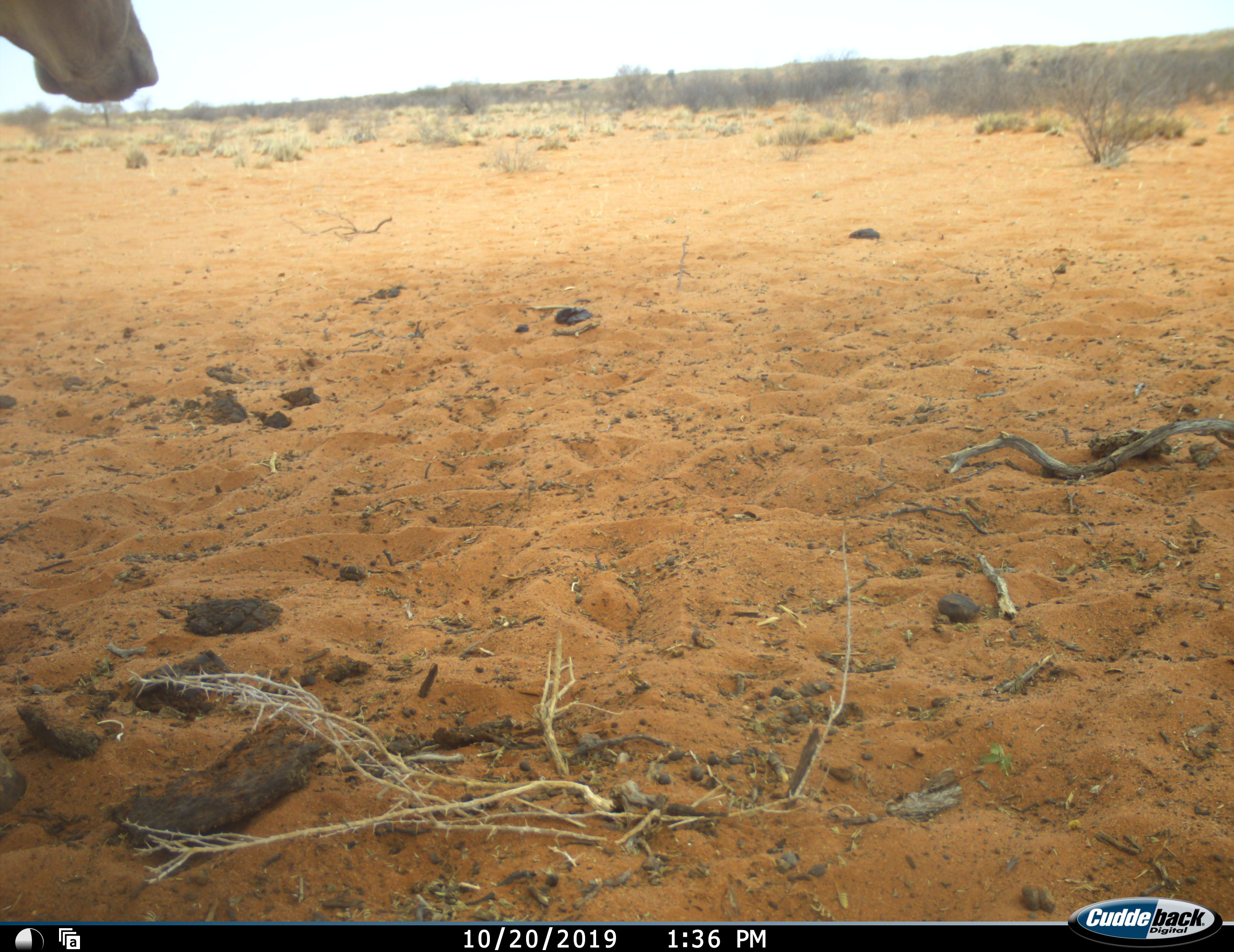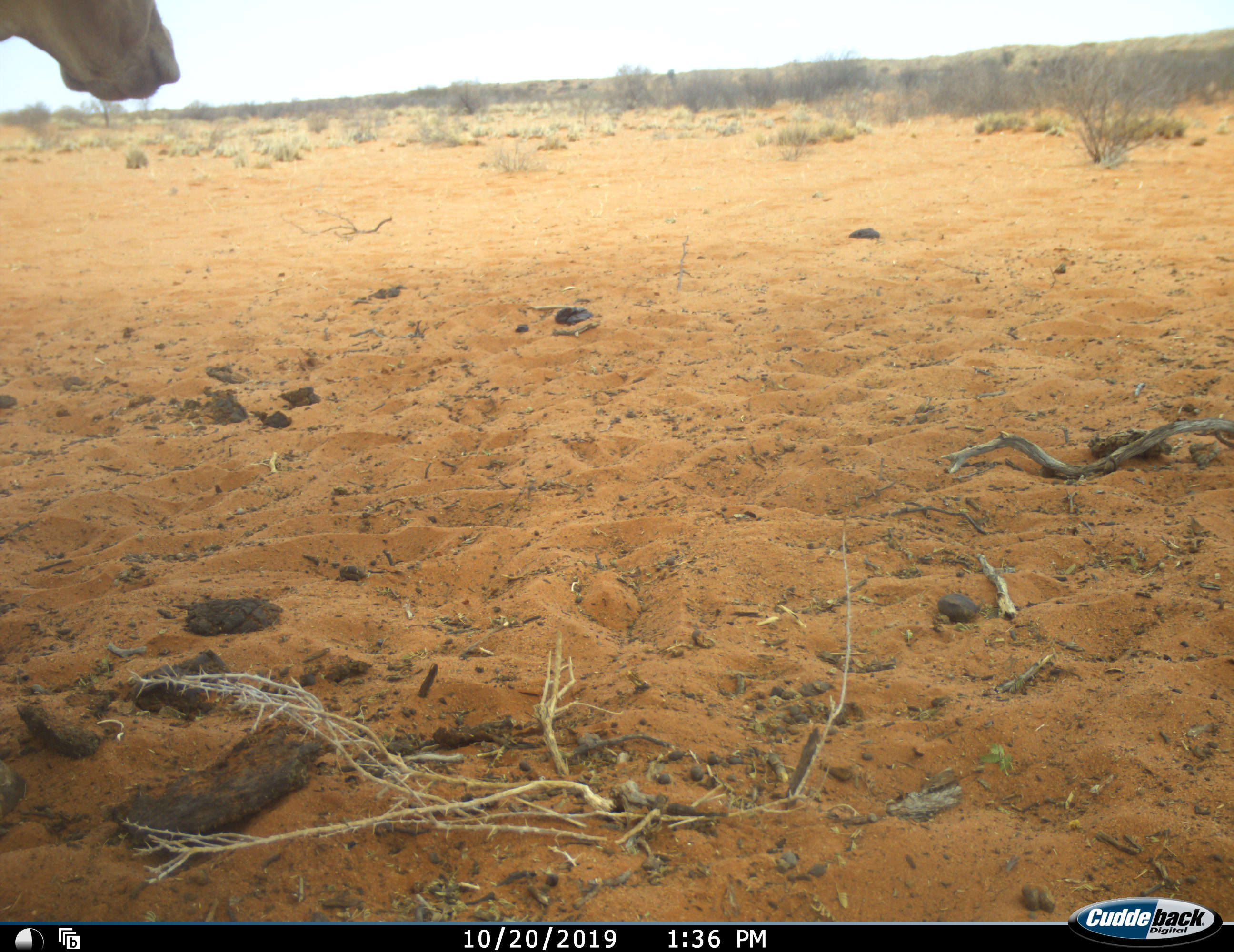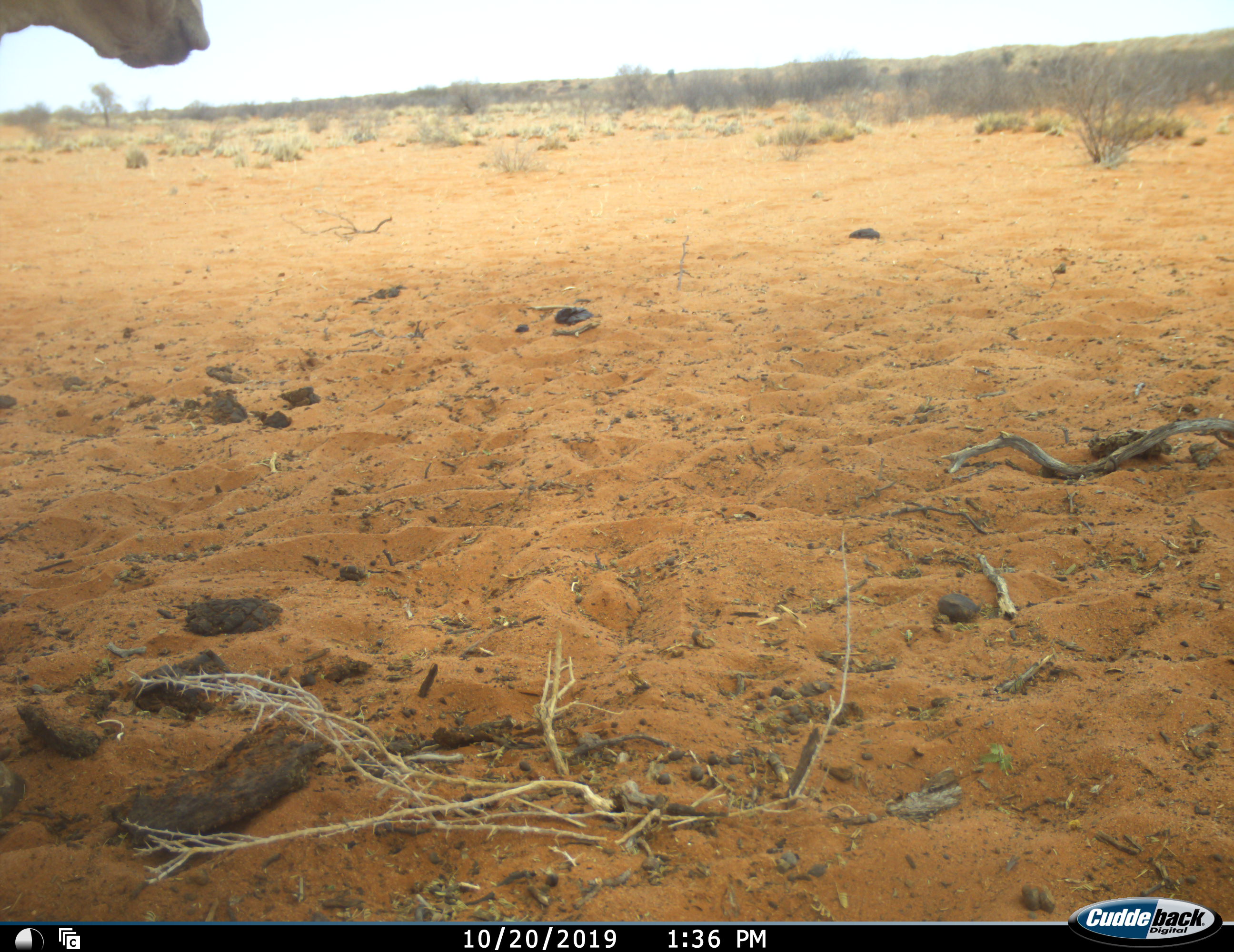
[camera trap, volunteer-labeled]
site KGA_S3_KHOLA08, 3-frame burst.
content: unidentified animal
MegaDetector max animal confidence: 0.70